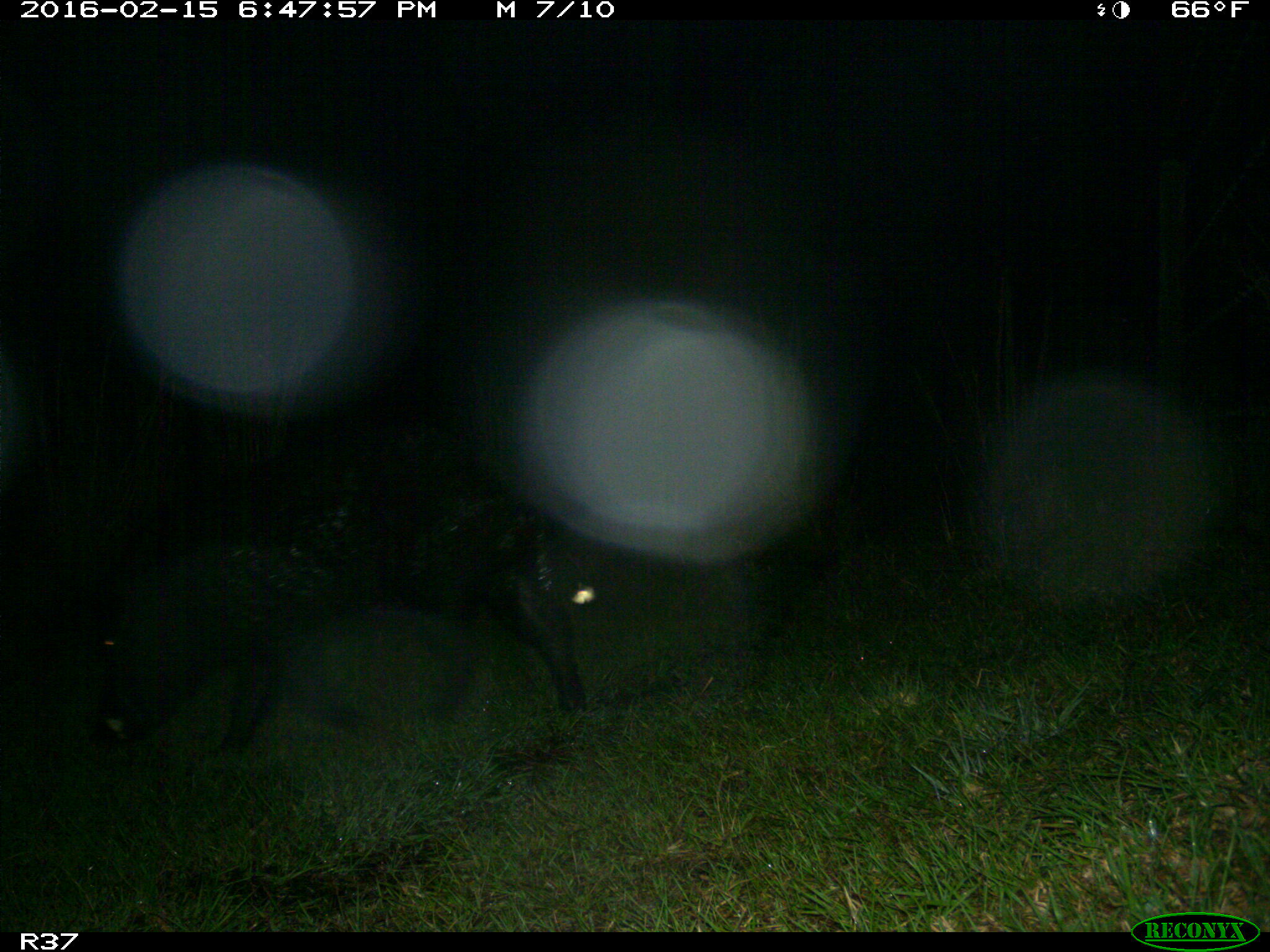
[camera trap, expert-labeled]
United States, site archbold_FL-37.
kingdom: Animalia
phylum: Chordata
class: Mammalia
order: Artiodactyla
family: Suidae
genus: Sus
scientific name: Sus scrofa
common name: wild boar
Sus scrofa (wild boar).